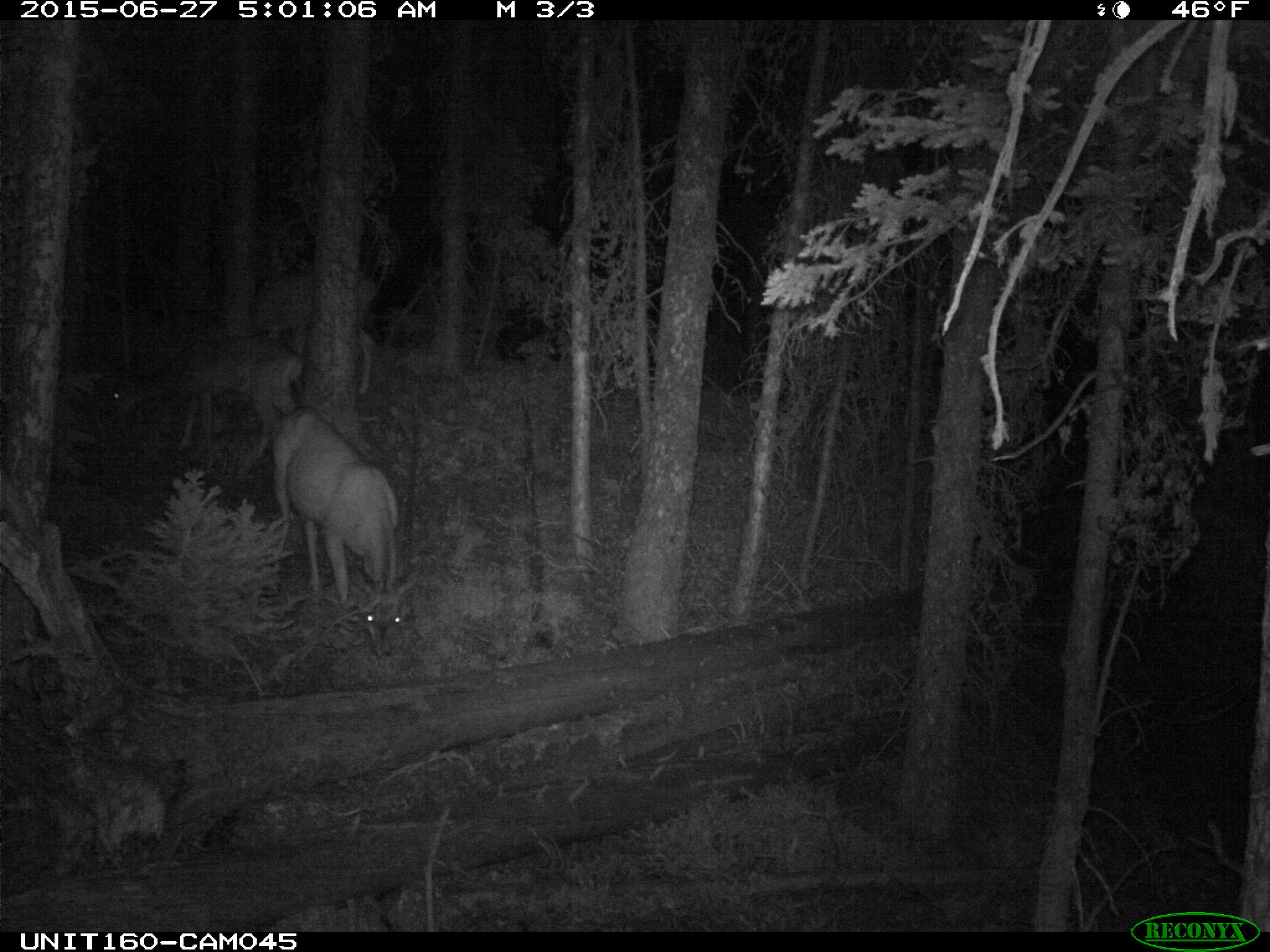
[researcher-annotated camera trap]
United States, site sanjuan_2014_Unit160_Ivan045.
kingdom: Animalia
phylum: Chordata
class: Mammalia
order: Artiodactyla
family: Cervidae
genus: Odocoileus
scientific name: Odocoileus hemionus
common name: mule deer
Odocoileus hemionus (mule deer).